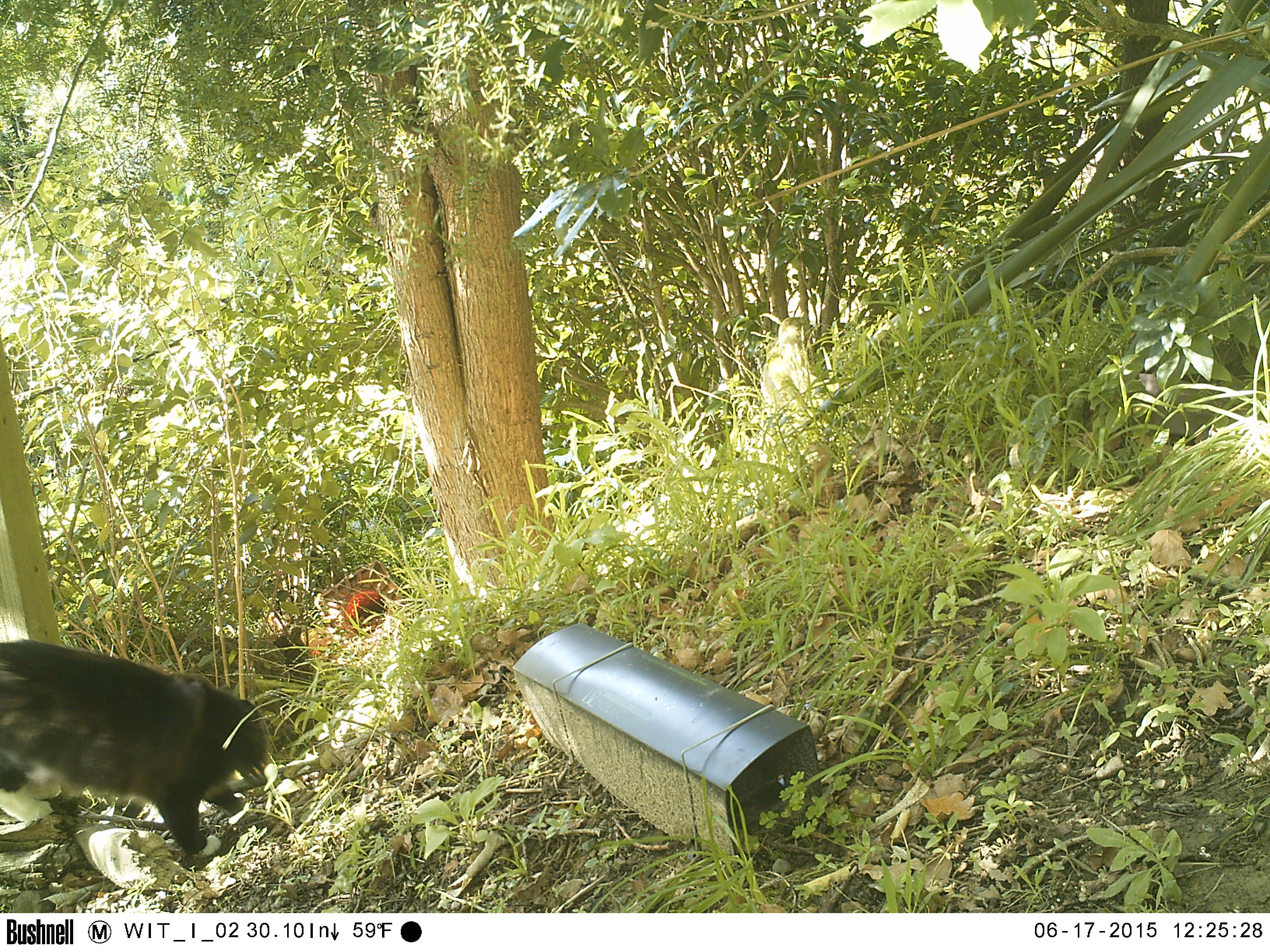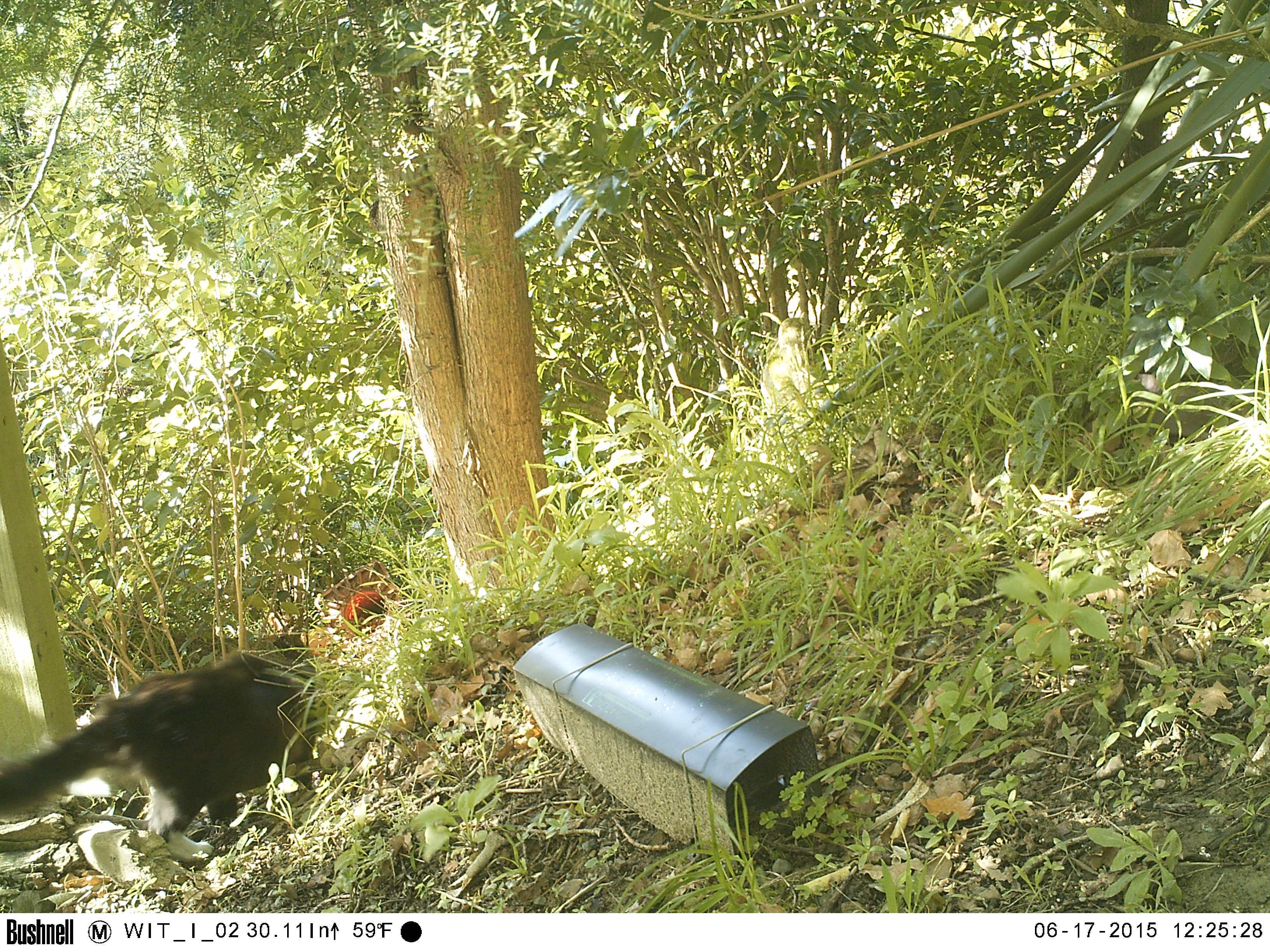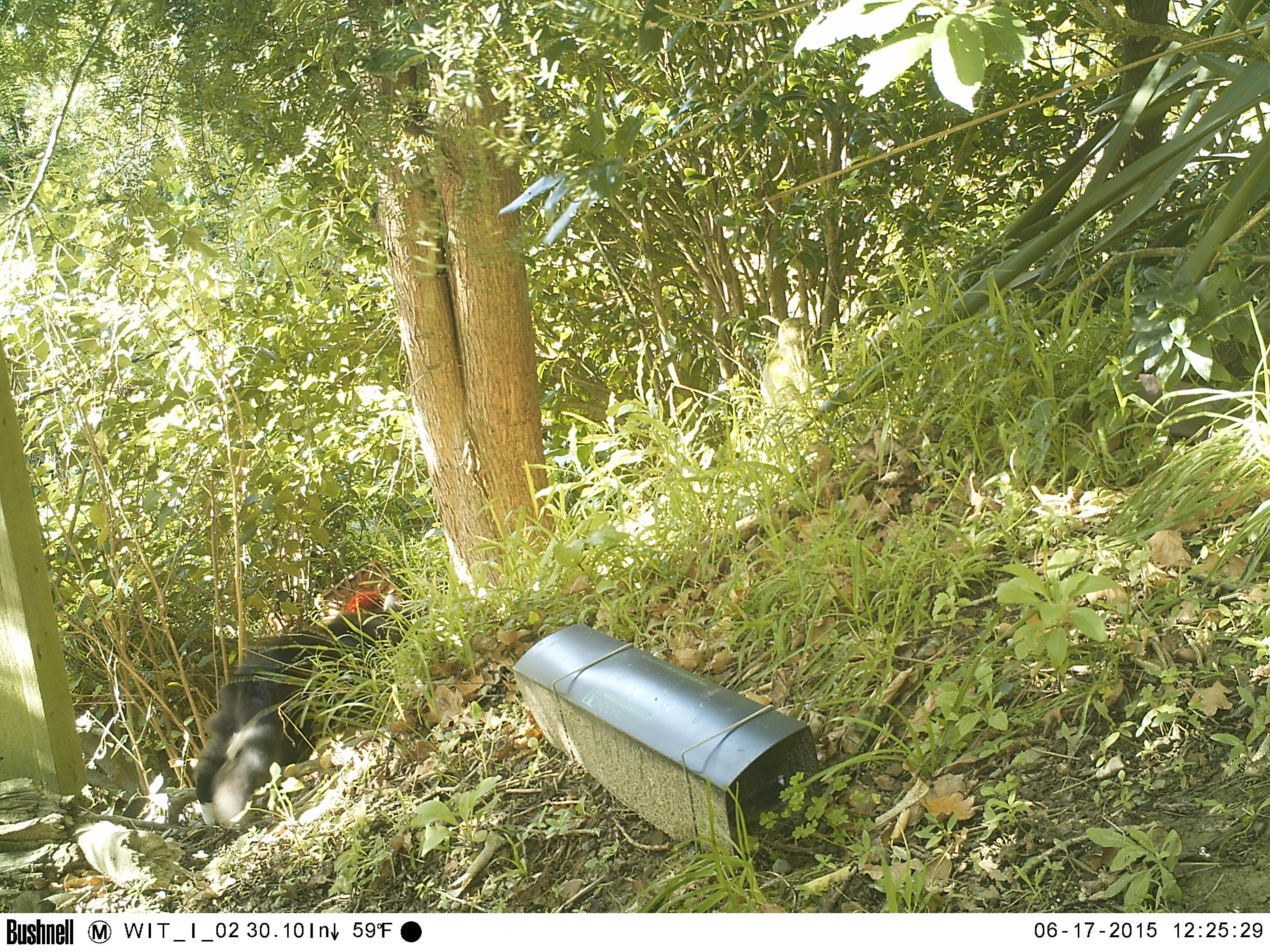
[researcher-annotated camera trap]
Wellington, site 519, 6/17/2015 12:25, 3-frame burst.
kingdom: Animalia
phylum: Chordata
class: Mammalia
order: Carnivora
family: Felidae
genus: Felis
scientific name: Felis catus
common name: cat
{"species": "cat (Felis catus)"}